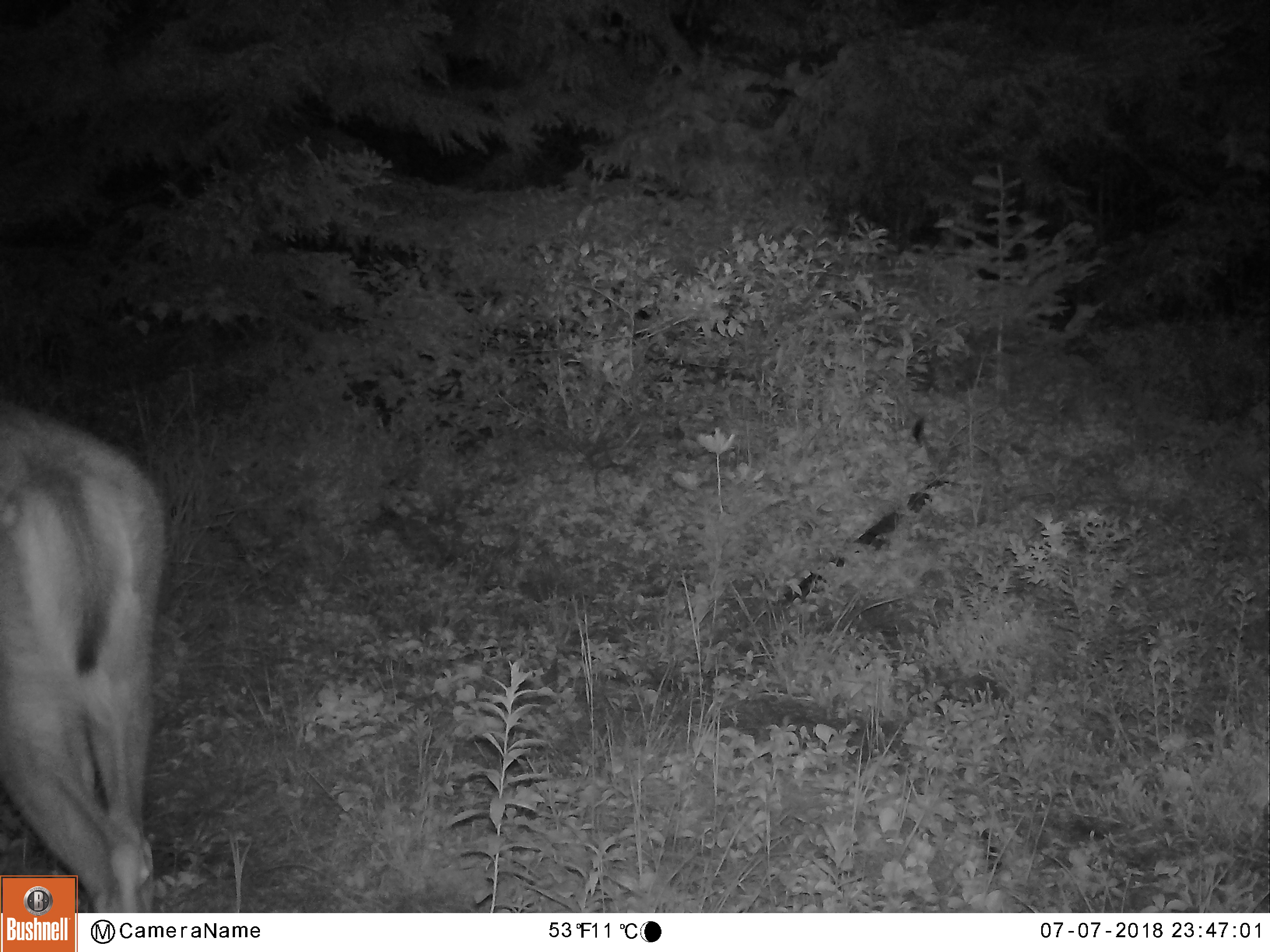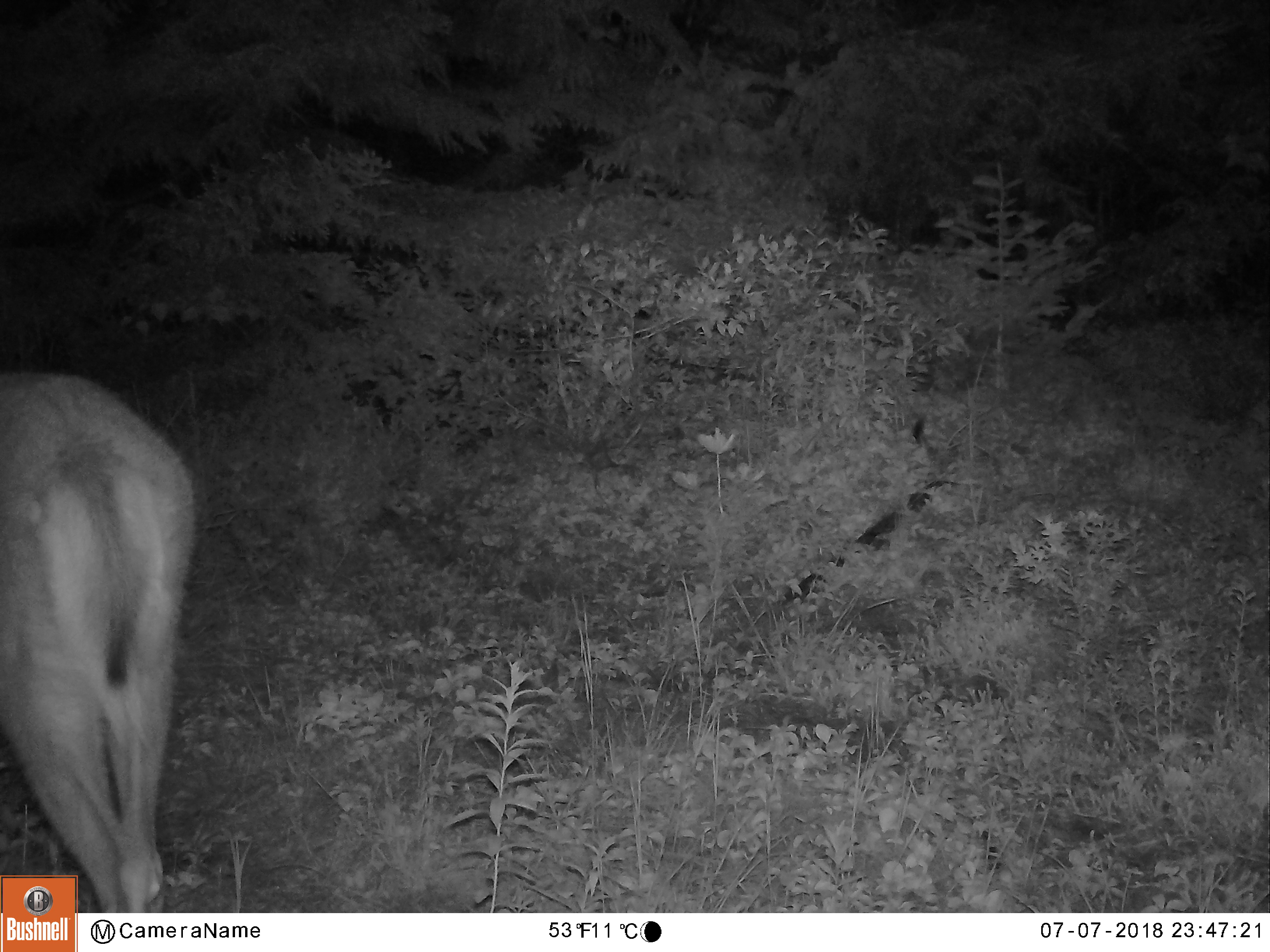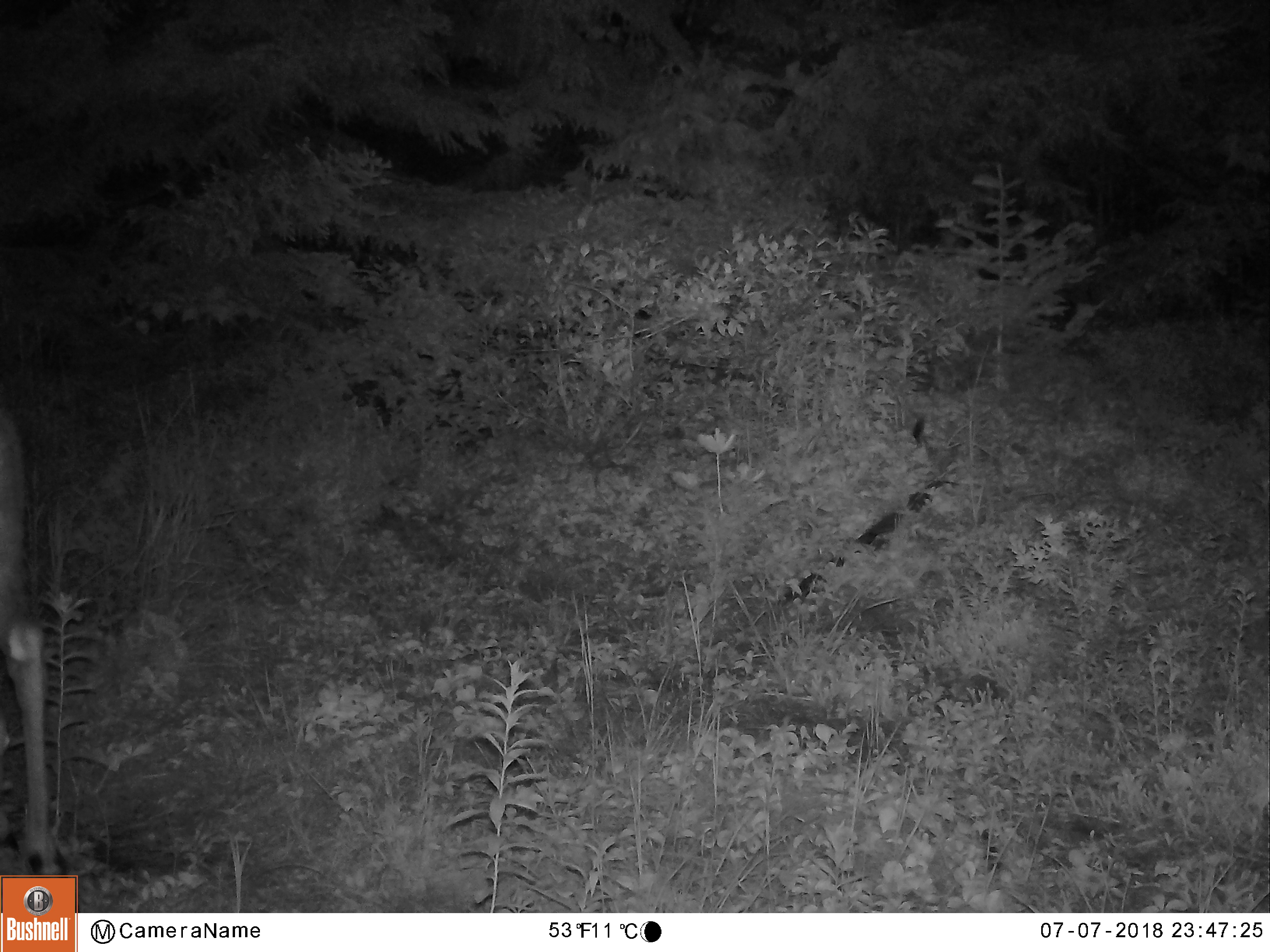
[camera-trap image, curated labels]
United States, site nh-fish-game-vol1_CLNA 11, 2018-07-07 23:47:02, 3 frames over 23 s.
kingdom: Animalia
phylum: Chordata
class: Mammalia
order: Artiodactyla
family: Cervidae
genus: Odocoileus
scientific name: Odocoileus virginianus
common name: white-tailed deer